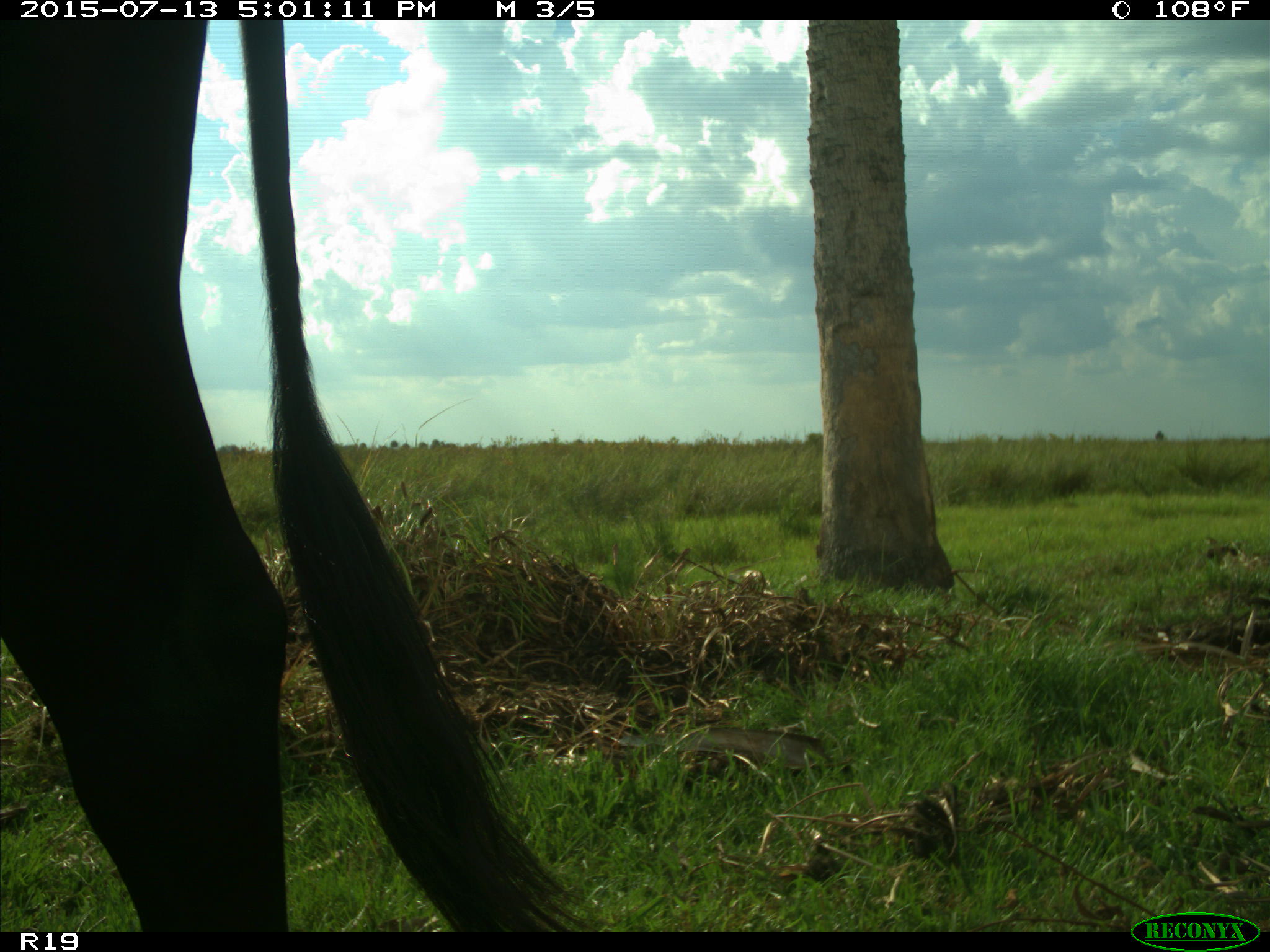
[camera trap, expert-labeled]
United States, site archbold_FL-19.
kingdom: Animalia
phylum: Chordata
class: Mammalia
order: Artiodactyla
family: Bovidae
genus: Bos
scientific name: Bos taurus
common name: domestic cow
Bos taurus (domestic cow).